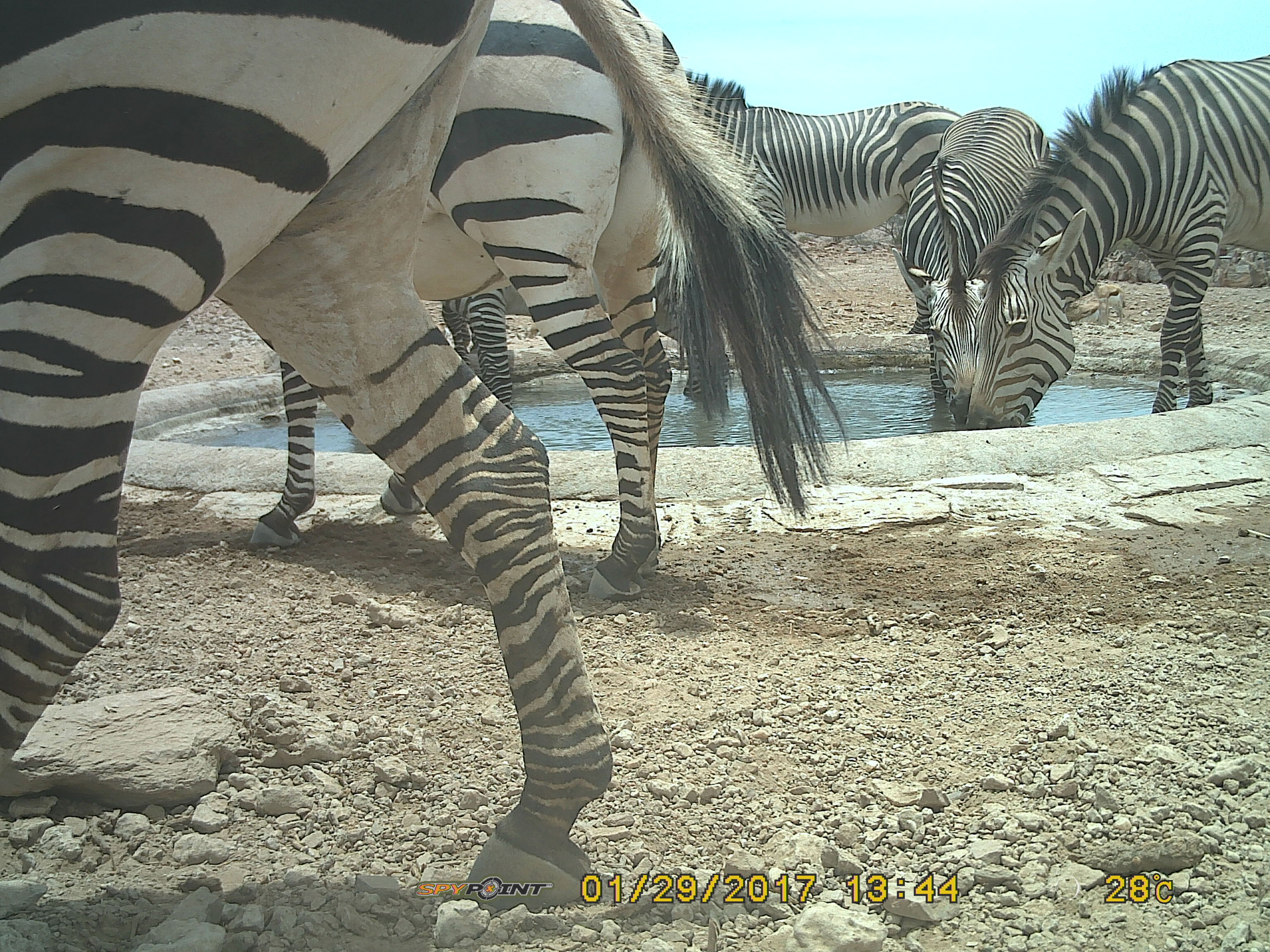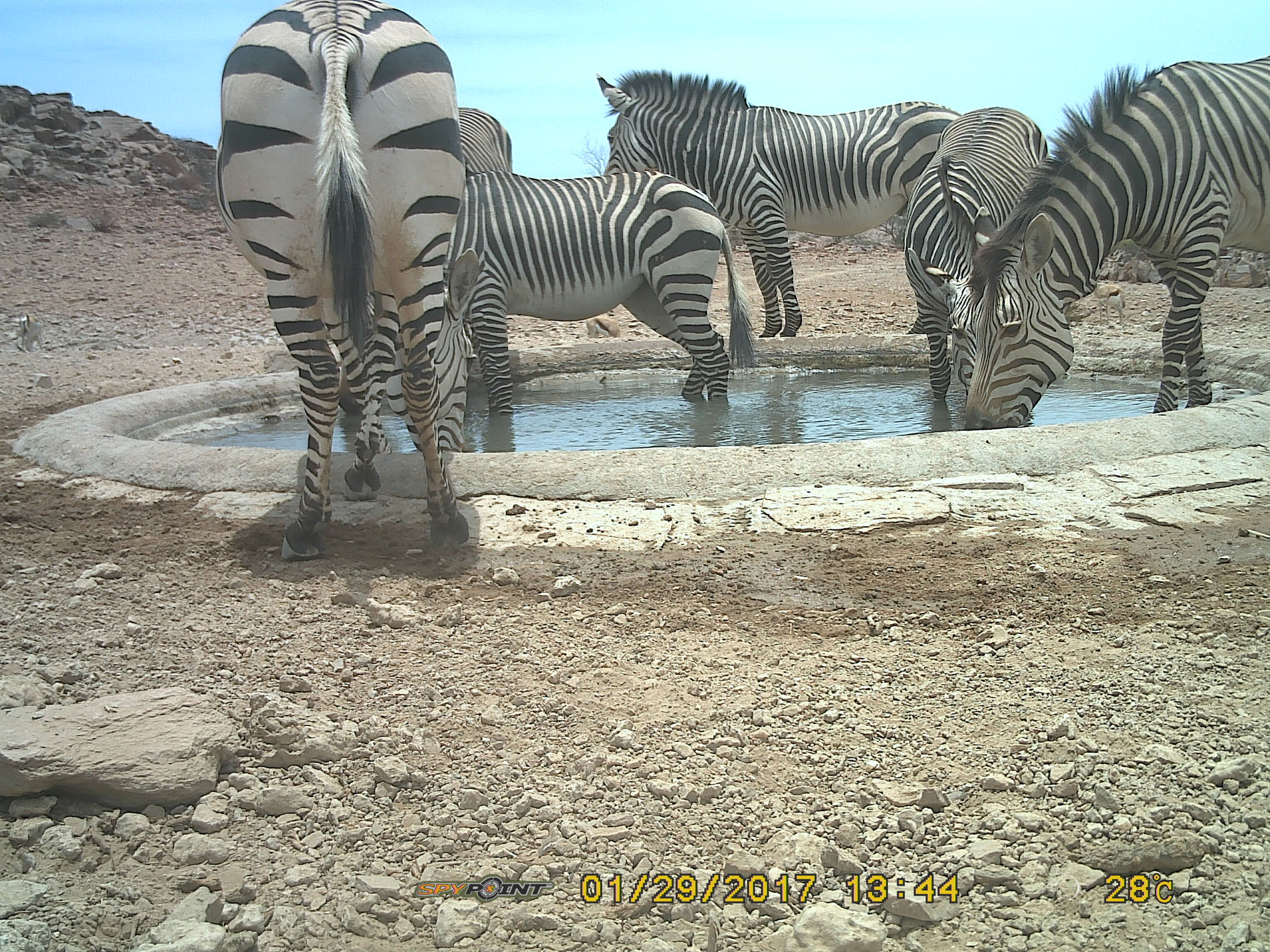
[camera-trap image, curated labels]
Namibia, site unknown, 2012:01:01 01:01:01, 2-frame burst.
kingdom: Animalia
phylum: Chordata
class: Mammalia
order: Perissodactyla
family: Equidae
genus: Equus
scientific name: Equus zebra hartmannae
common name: hartmann's mountain zebra